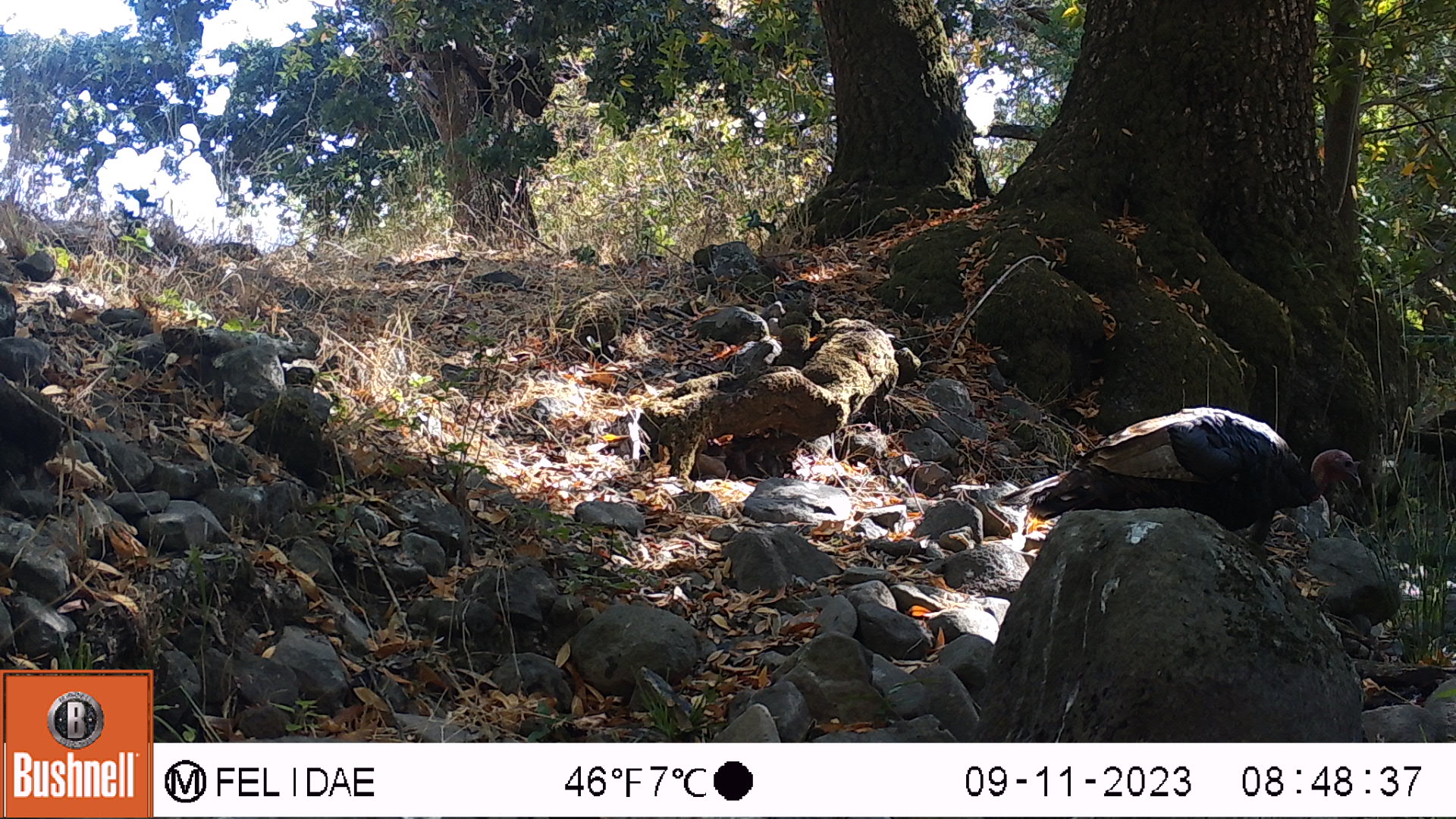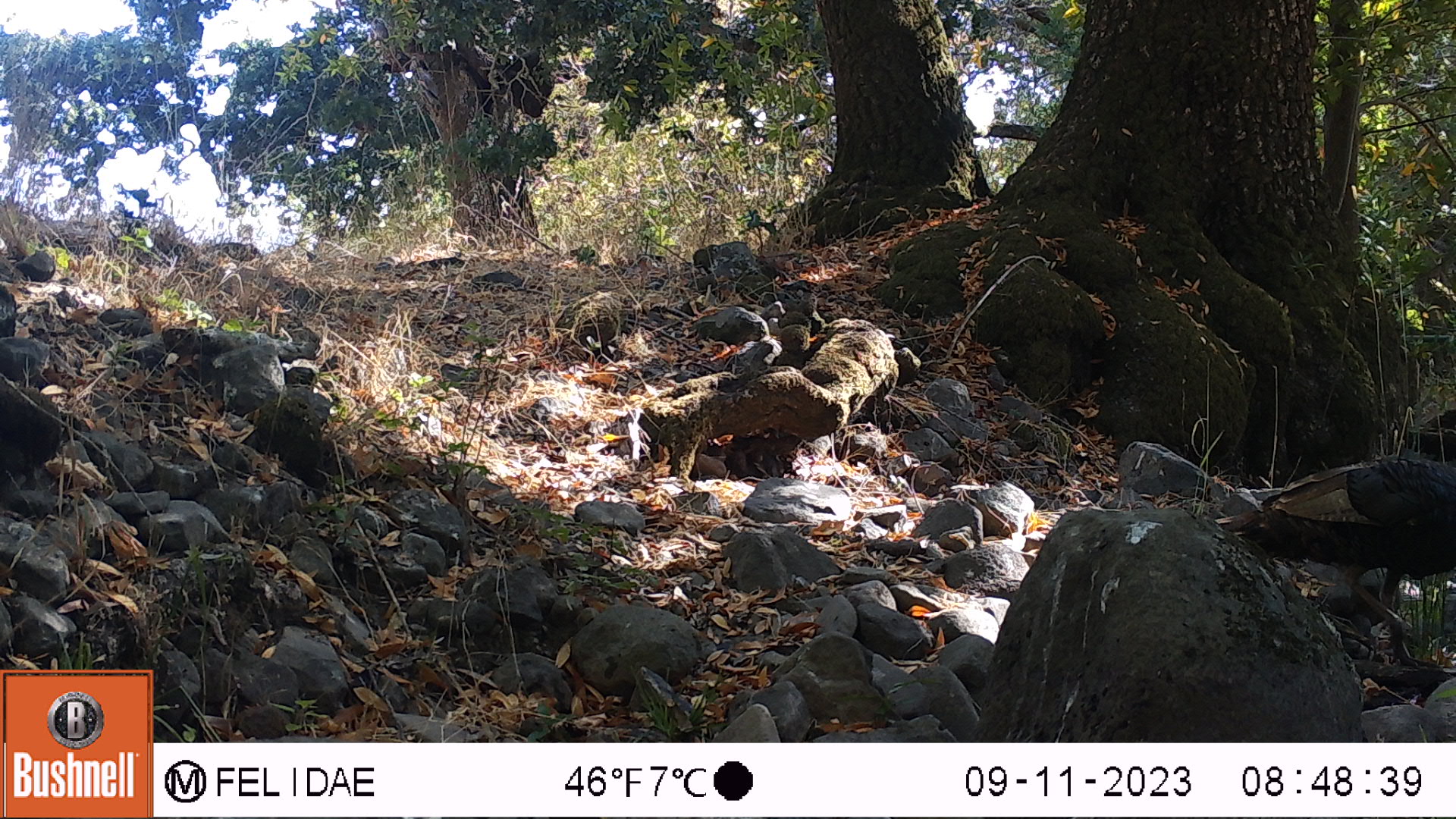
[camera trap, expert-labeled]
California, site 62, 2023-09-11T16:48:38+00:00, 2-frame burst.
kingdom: Animalia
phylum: Chordata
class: Aves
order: Galliformes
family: Phasianidae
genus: Meleagris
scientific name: Meleagris gallopavo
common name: turkey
Turkey (Meleagris gallopavo).